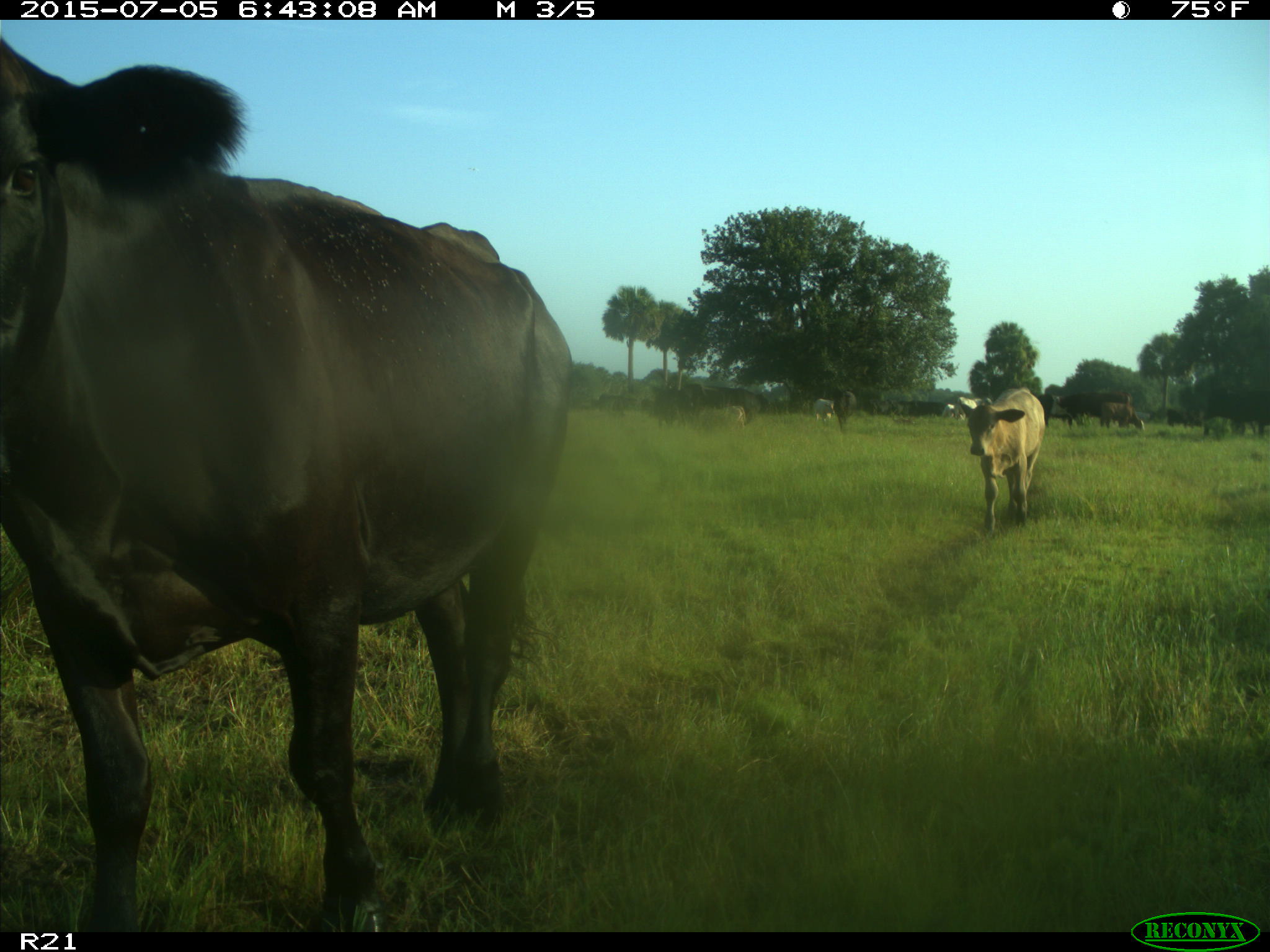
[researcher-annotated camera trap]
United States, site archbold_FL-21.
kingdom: Animalia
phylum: Chordata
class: Mammalia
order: Artiodactyla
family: Bovidae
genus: Bos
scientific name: Bos taurus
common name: domestic cow